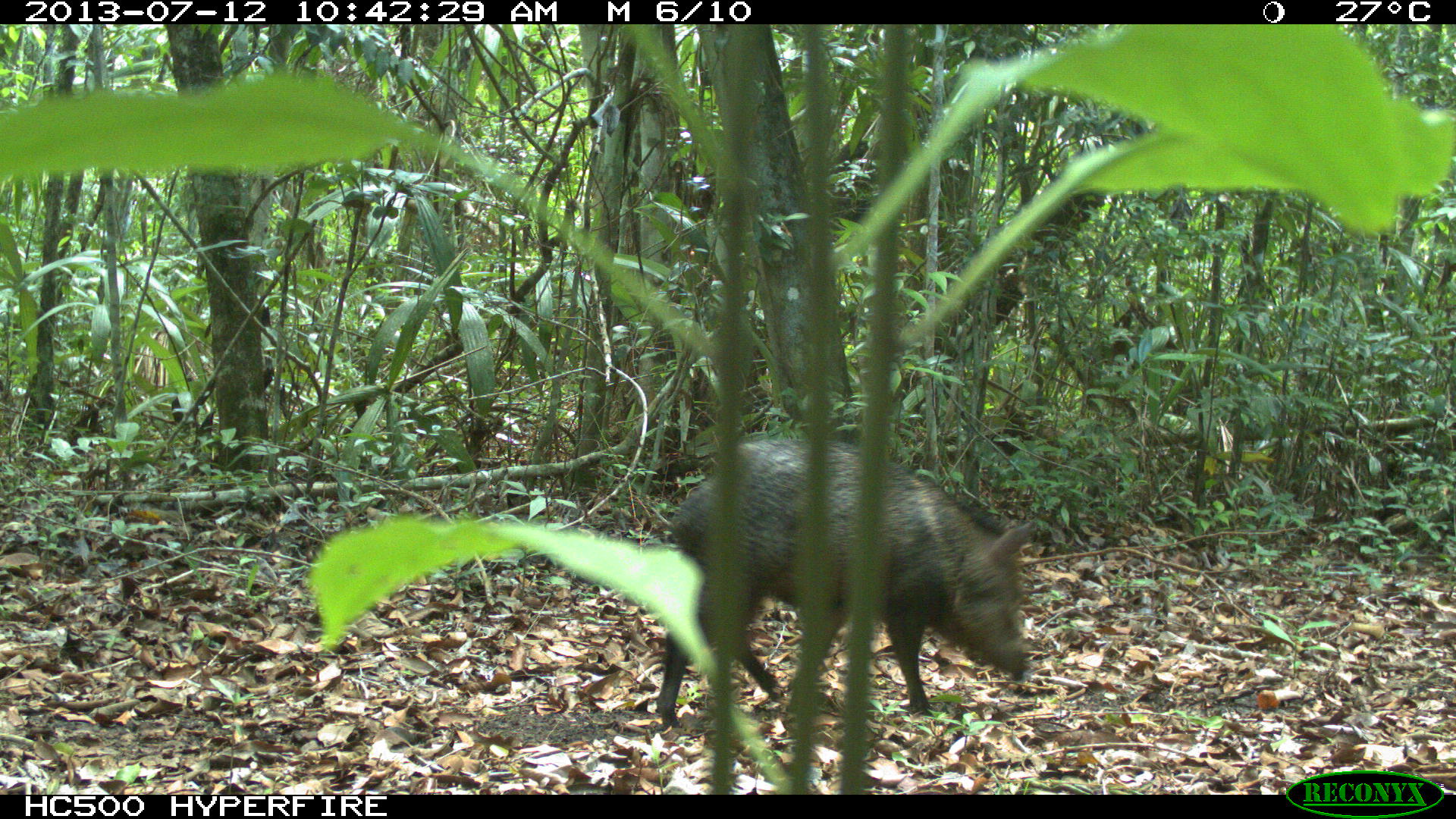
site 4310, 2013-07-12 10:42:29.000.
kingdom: Animalia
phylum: Chordata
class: Mammalia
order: Artiodactyla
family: Tayassuidae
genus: Pecari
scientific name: Pecari tajacu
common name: collared peccary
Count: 13.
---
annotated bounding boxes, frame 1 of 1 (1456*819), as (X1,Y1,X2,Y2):
pecari tajacu: (650,433,1036,730)